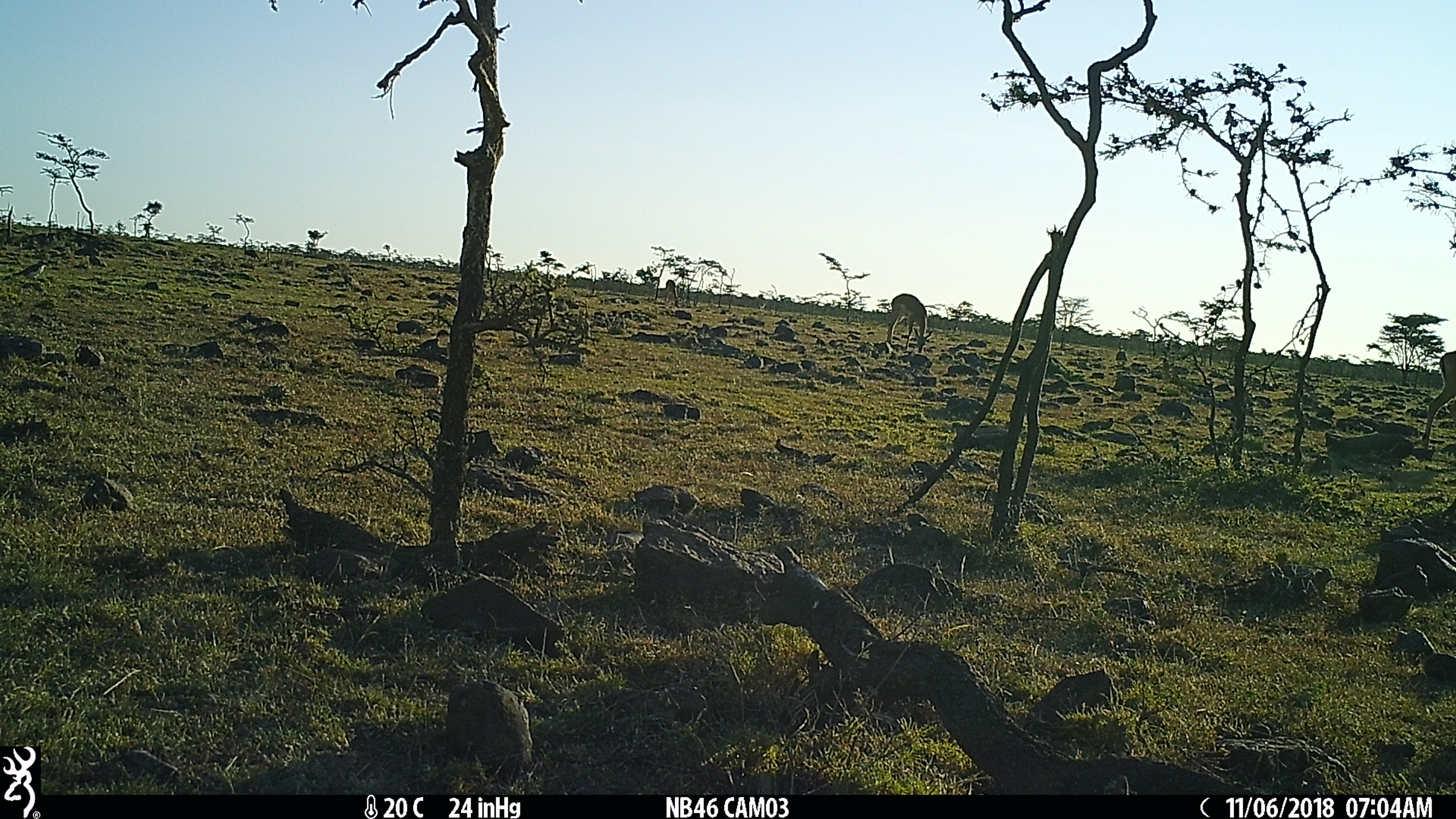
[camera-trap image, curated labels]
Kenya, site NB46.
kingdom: Animalia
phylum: Chordata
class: Mammalia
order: Artiodactyla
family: Bovidae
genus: Aepyceros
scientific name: Aepyceros melampus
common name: impala